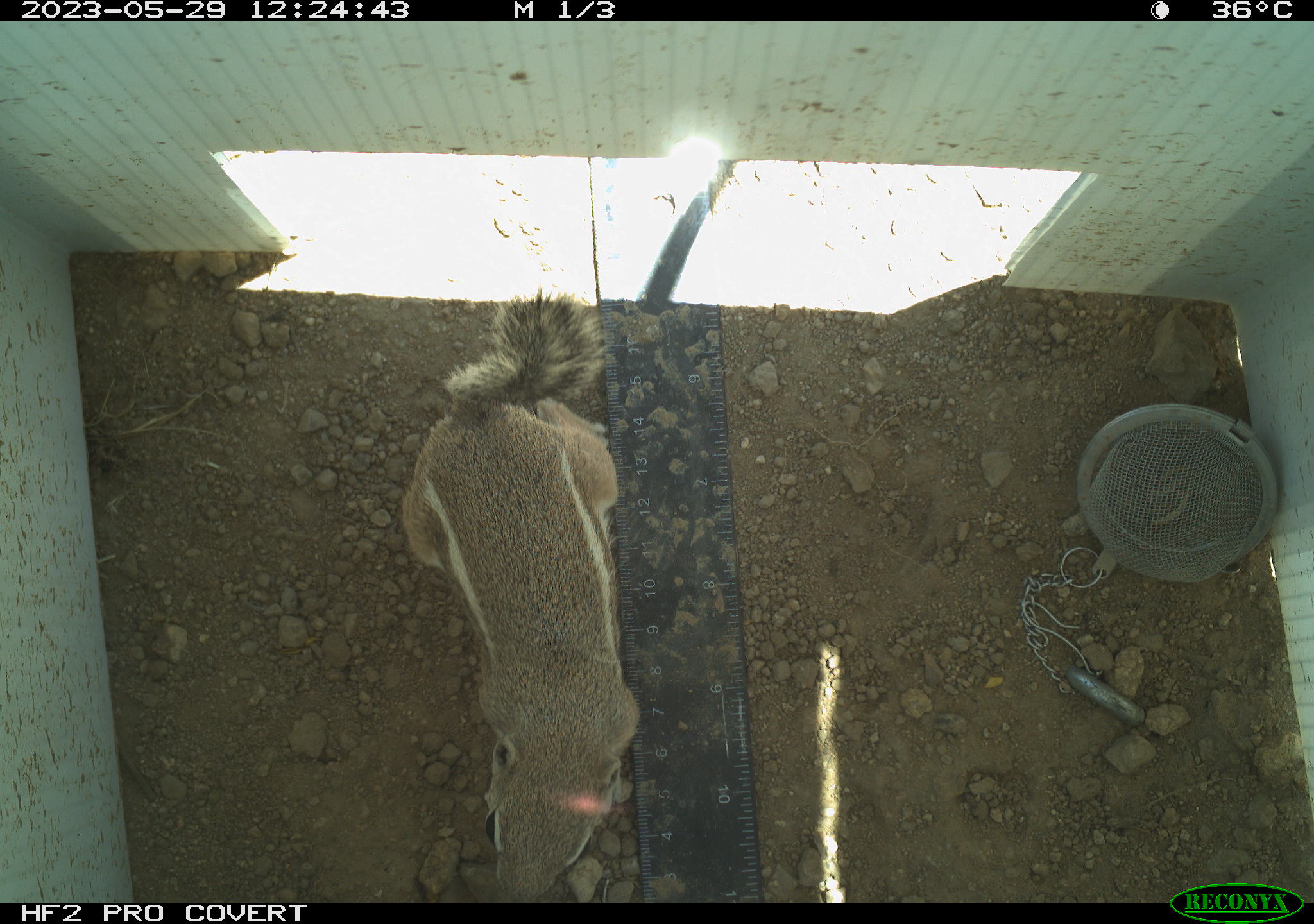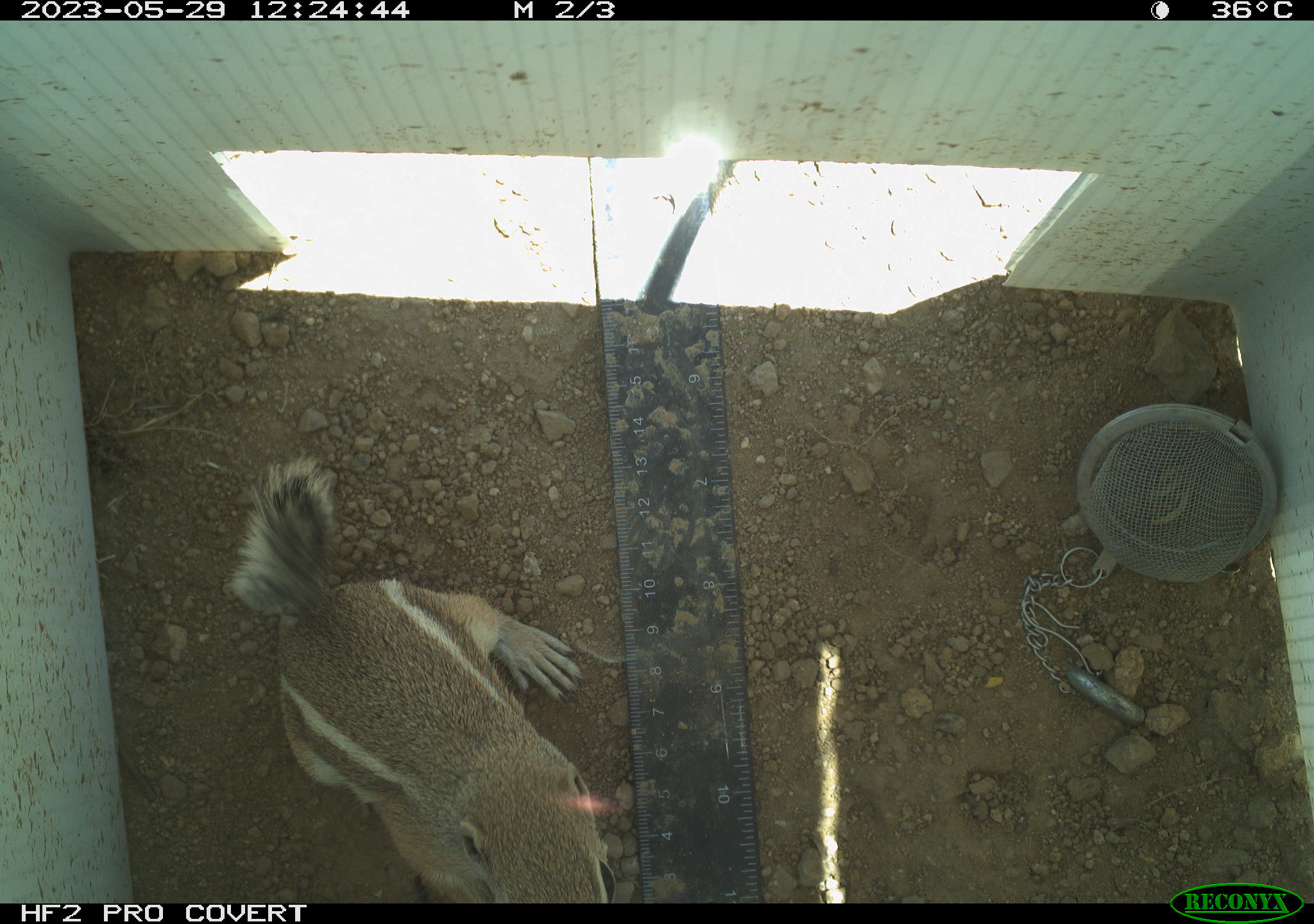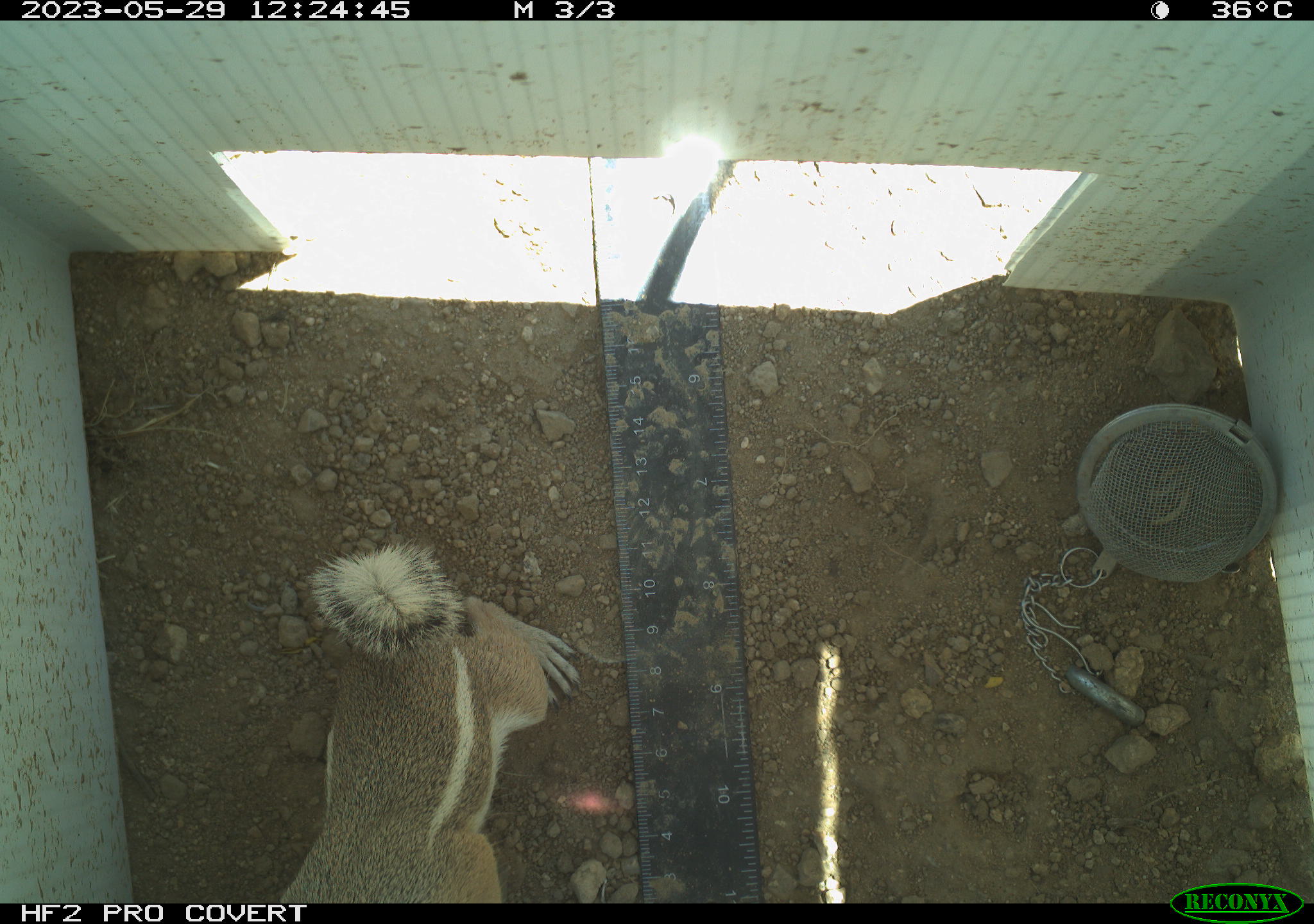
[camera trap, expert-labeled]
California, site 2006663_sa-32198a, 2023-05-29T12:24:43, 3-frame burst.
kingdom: Animalia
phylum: Chordata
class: Mammalia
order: Rodentia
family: Sciuridae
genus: Ammospermophilus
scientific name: Ammospermophilus leucurus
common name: white-tailed antelope squirrel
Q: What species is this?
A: White-tailed antelope squirrel (Ammospermophilus leucurus).